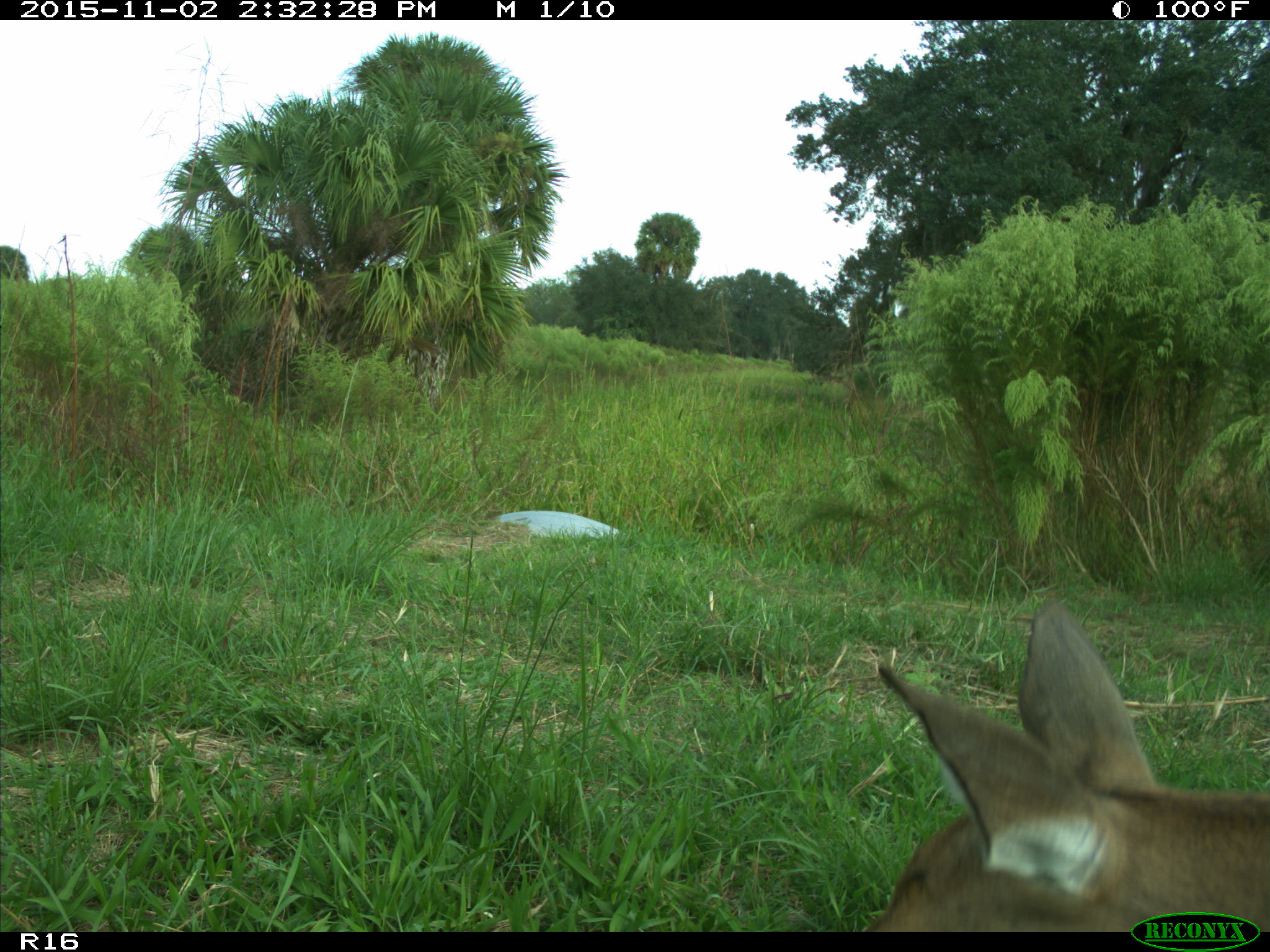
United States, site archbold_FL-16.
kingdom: Animalia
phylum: Chordata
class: Mammalia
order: Artiodactyla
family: Cervidae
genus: Odocoileus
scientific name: Odocoileus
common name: deer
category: unidentified deer